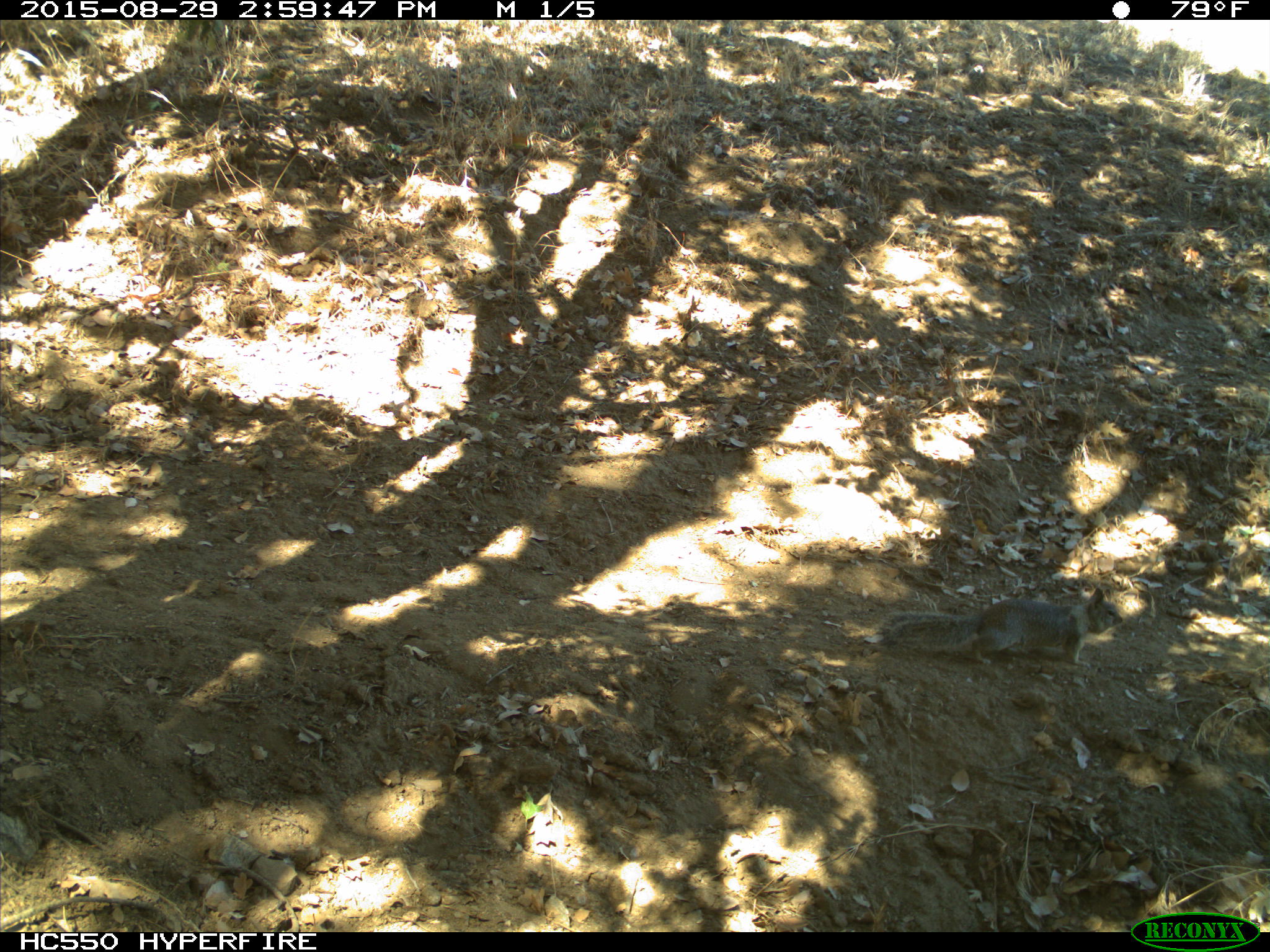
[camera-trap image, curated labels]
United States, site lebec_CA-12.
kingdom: Animalia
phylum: Chordata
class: Mammalia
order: Rodentia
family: Sciuridae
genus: Otospermophilus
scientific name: Otospermophilus beecheyi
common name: california ground squirrel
Otospermophilus beecheyi (california ground squirrel).